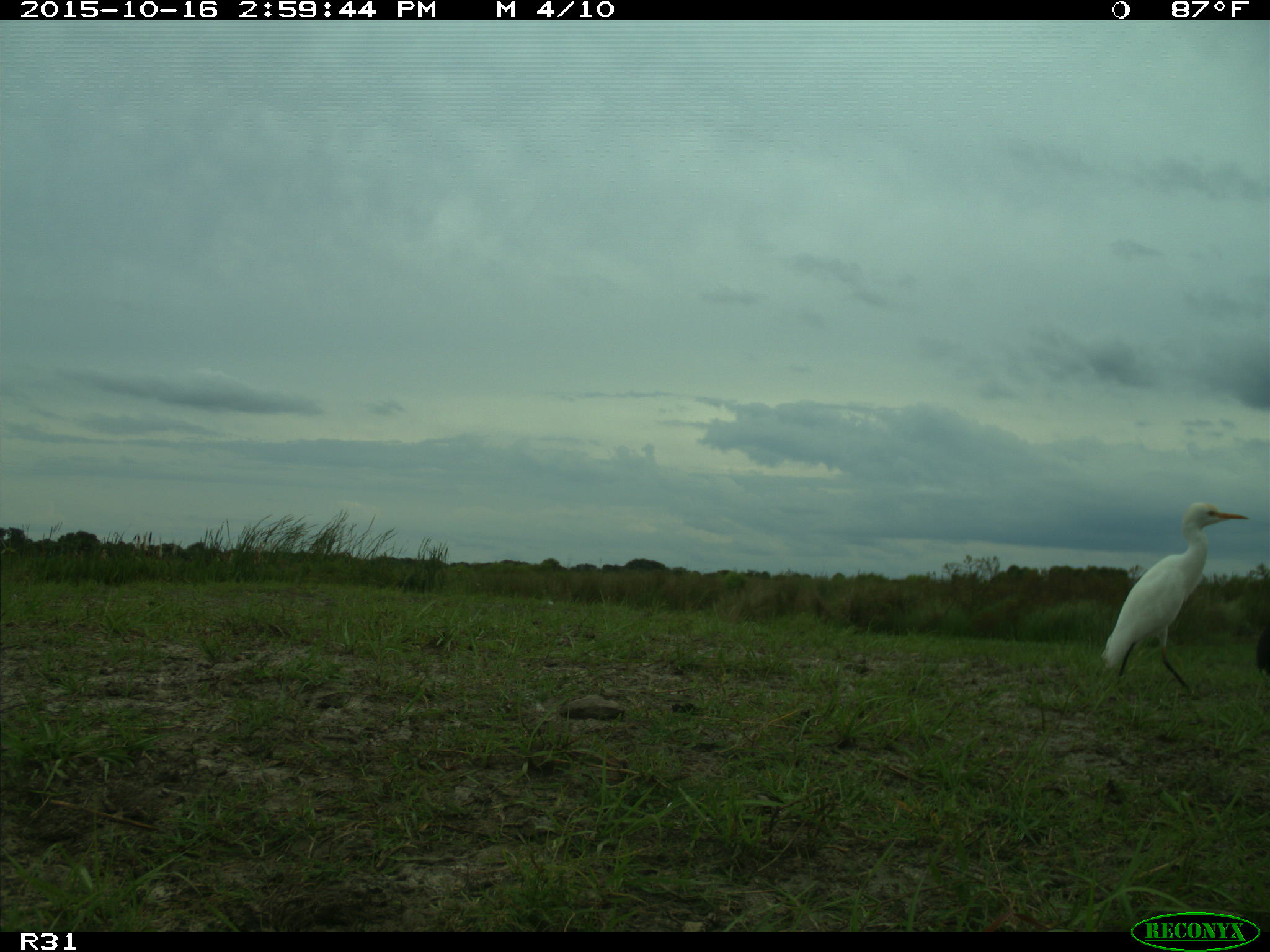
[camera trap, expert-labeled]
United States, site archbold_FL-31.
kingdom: Animalia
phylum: Chordata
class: Mammalia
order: Artiodactyla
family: Bovidae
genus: Bos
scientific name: Bos taurus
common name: domestic cow